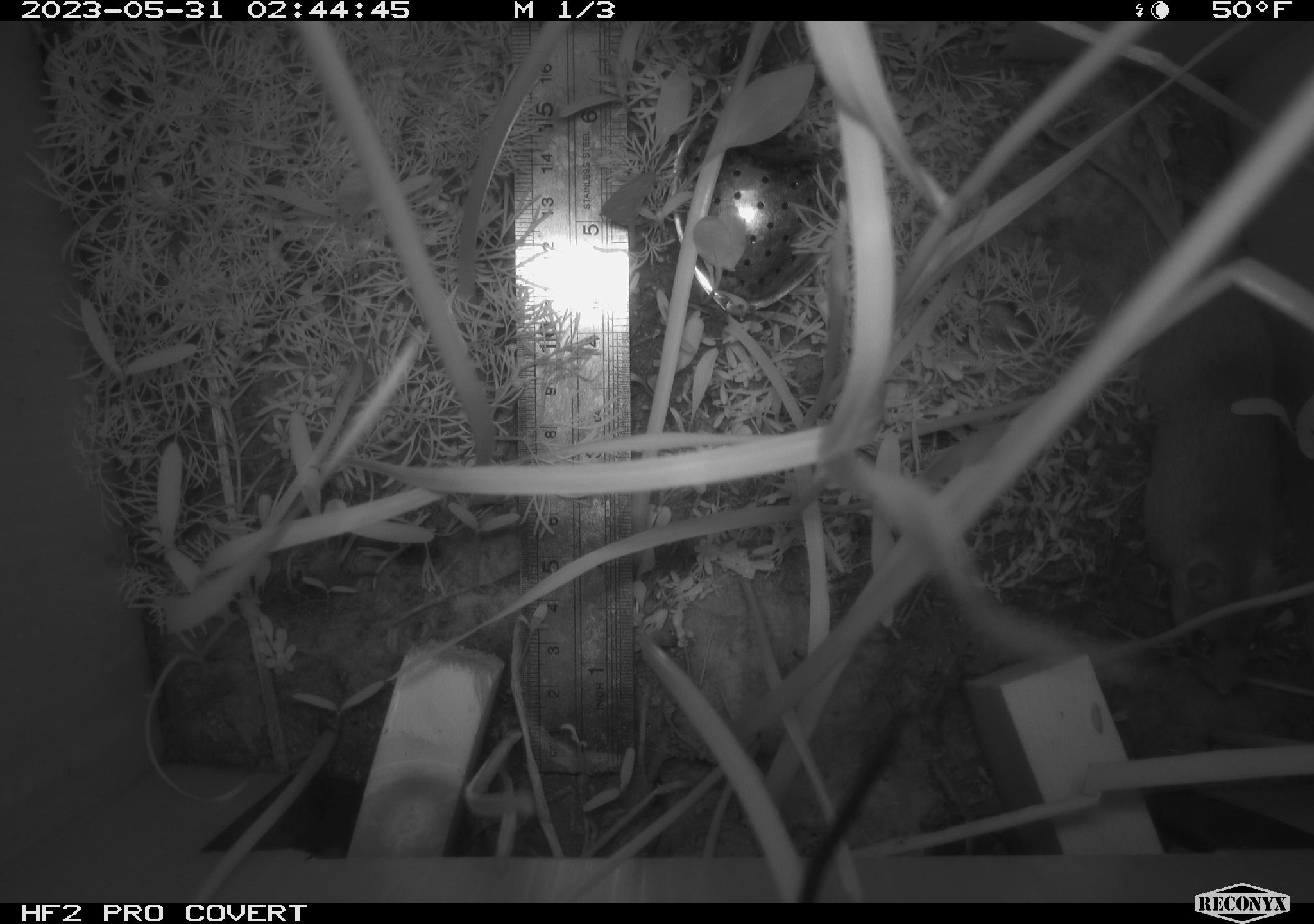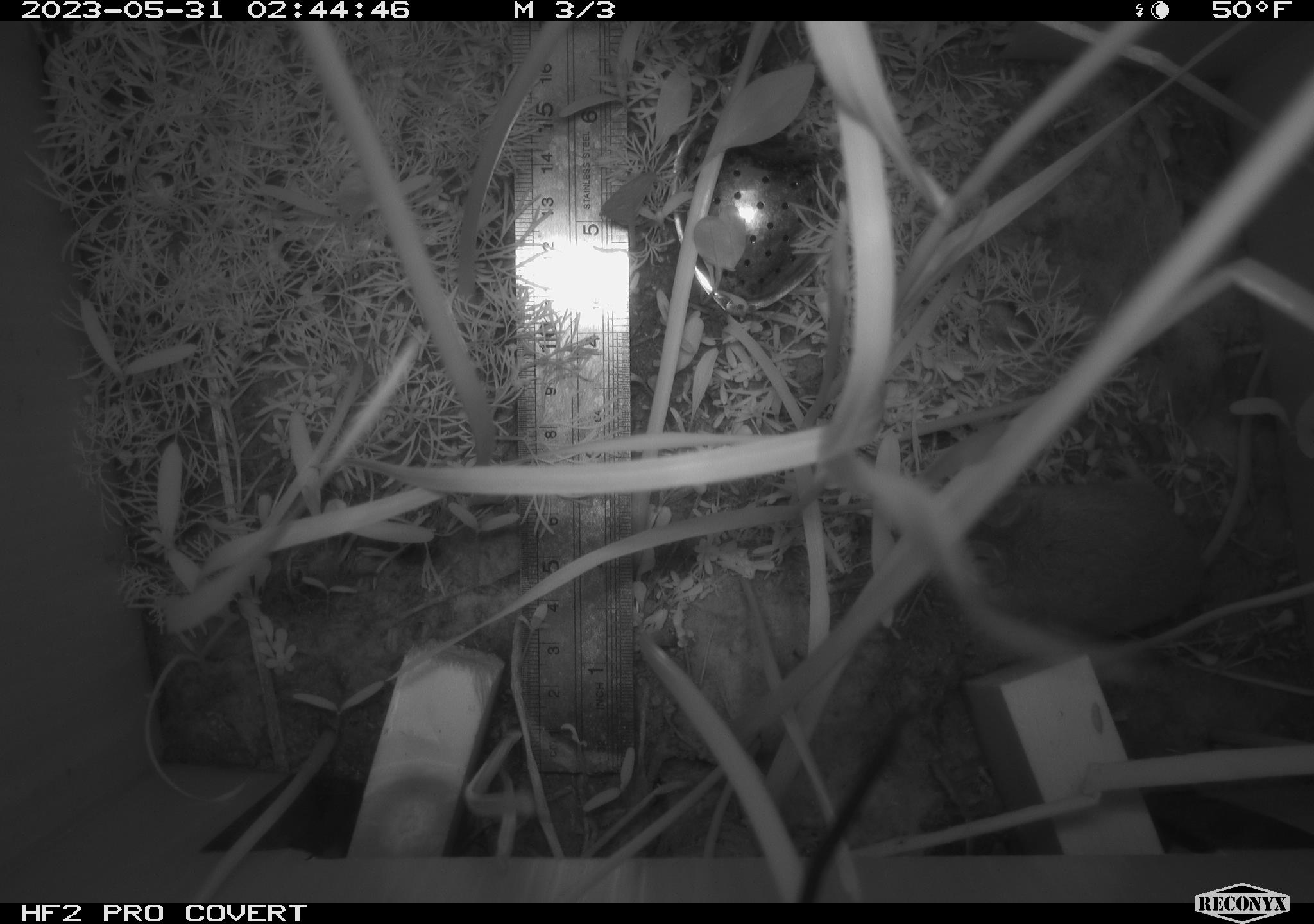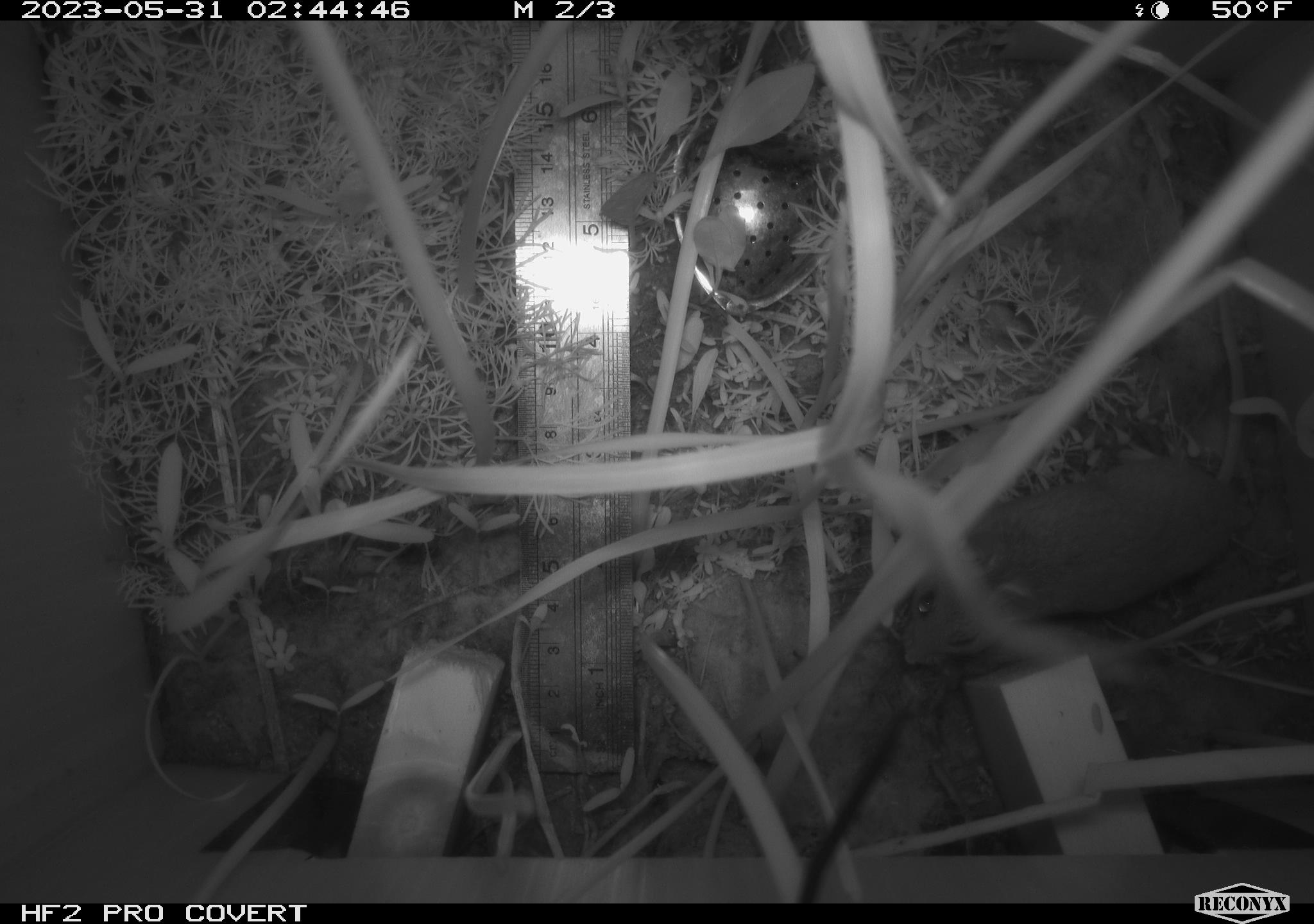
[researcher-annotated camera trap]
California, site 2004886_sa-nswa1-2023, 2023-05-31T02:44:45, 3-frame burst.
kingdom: Animalia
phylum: Chordata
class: Mammalia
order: Rodentia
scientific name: Rodentia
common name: mouse species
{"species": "mouse species (Rodentia)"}